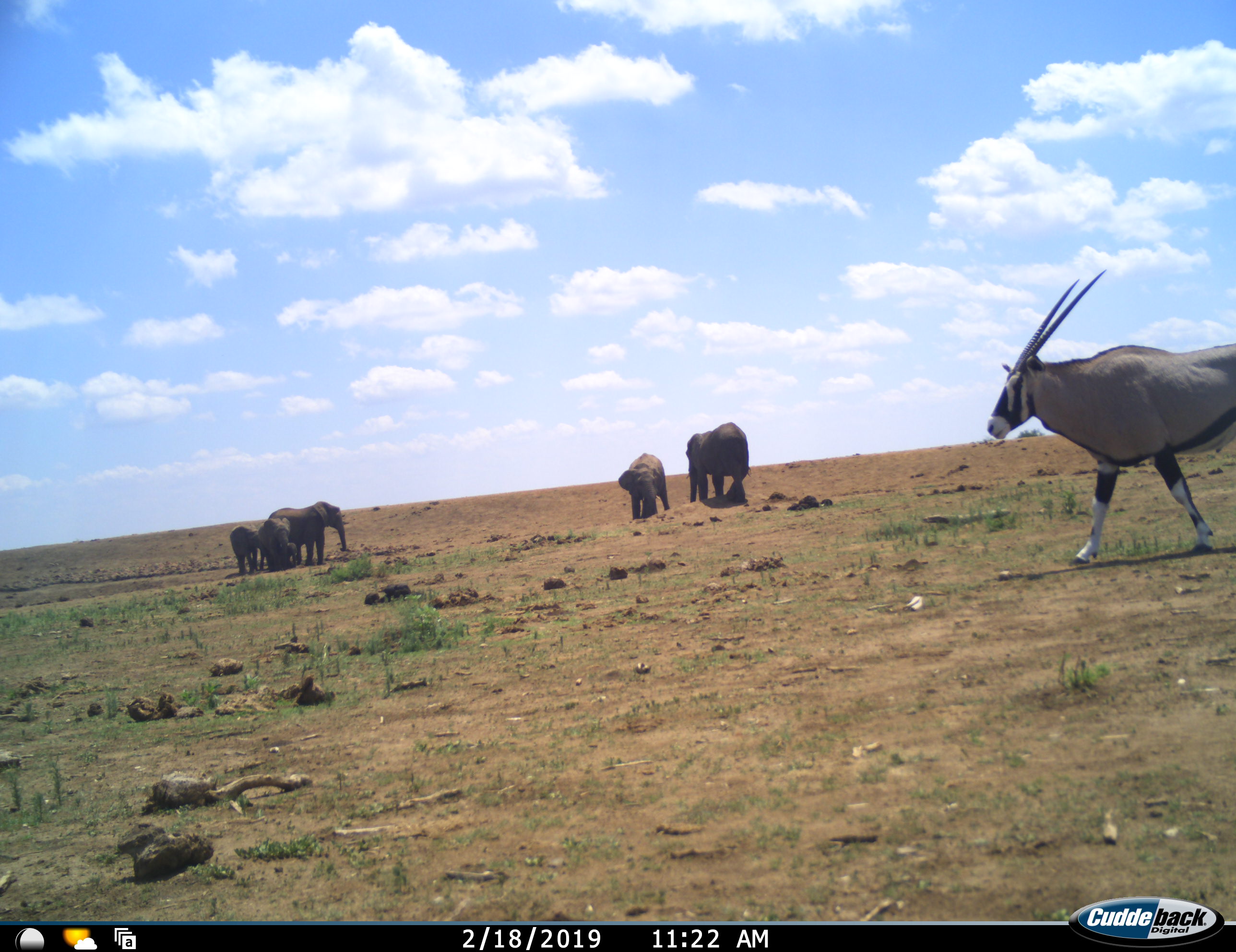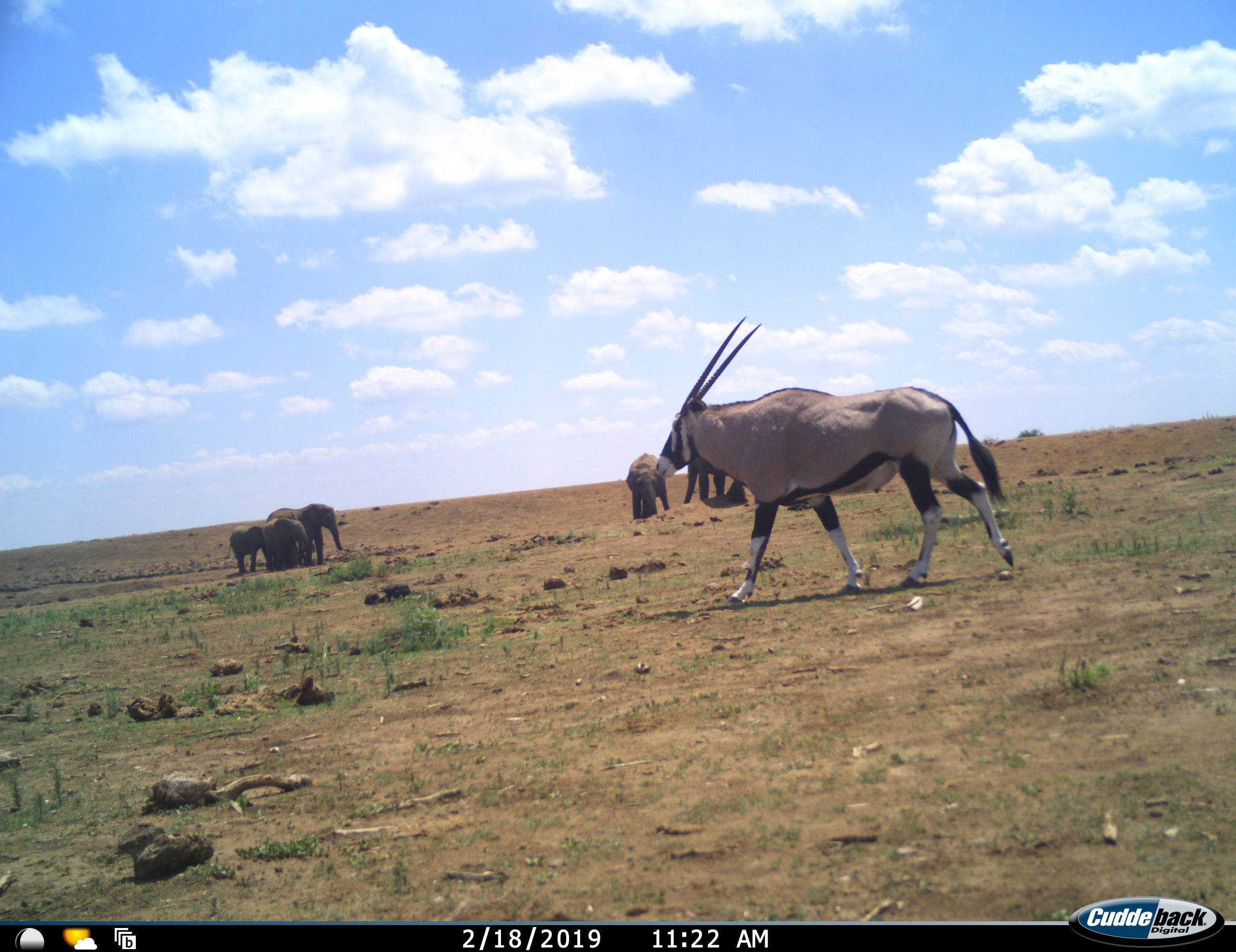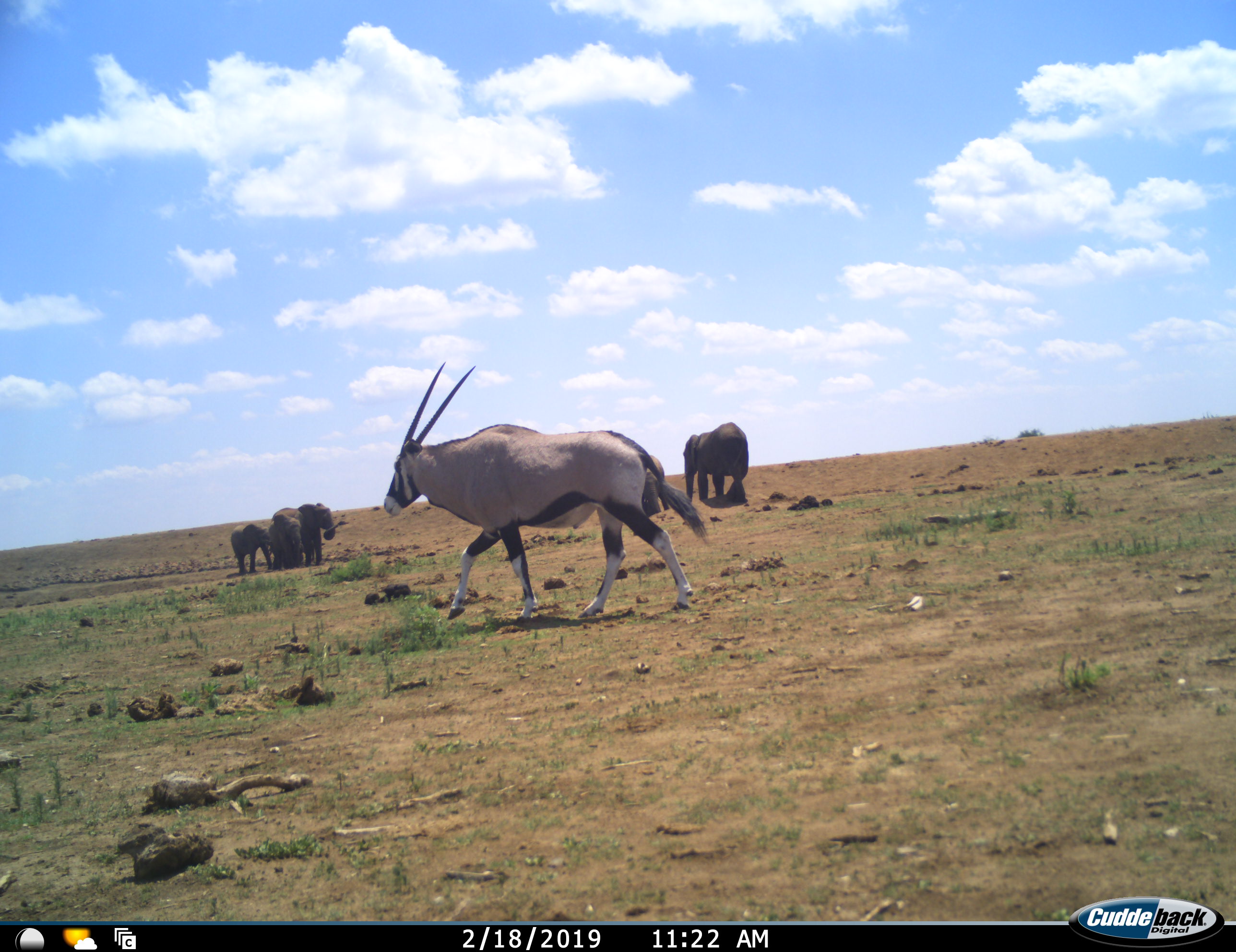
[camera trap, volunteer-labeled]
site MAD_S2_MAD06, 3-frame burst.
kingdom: Animalia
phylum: Chordata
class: Mammalia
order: Proboscidea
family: Elephantidae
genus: Loxodonta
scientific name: Loxodonta africana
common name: african bush elephant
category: elephant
Elephant (african bush elephant) (Loxodonta africana), count 6. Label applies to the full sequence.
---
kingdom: Animalia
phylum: Chordata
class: Mammalia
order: Artiodactyla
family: Bovidae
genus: Oryx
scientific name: Oryx gazella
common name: gemsbok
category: oryx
Oryx (gemsbok) (Oryx gazella), count 1. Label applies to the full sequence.